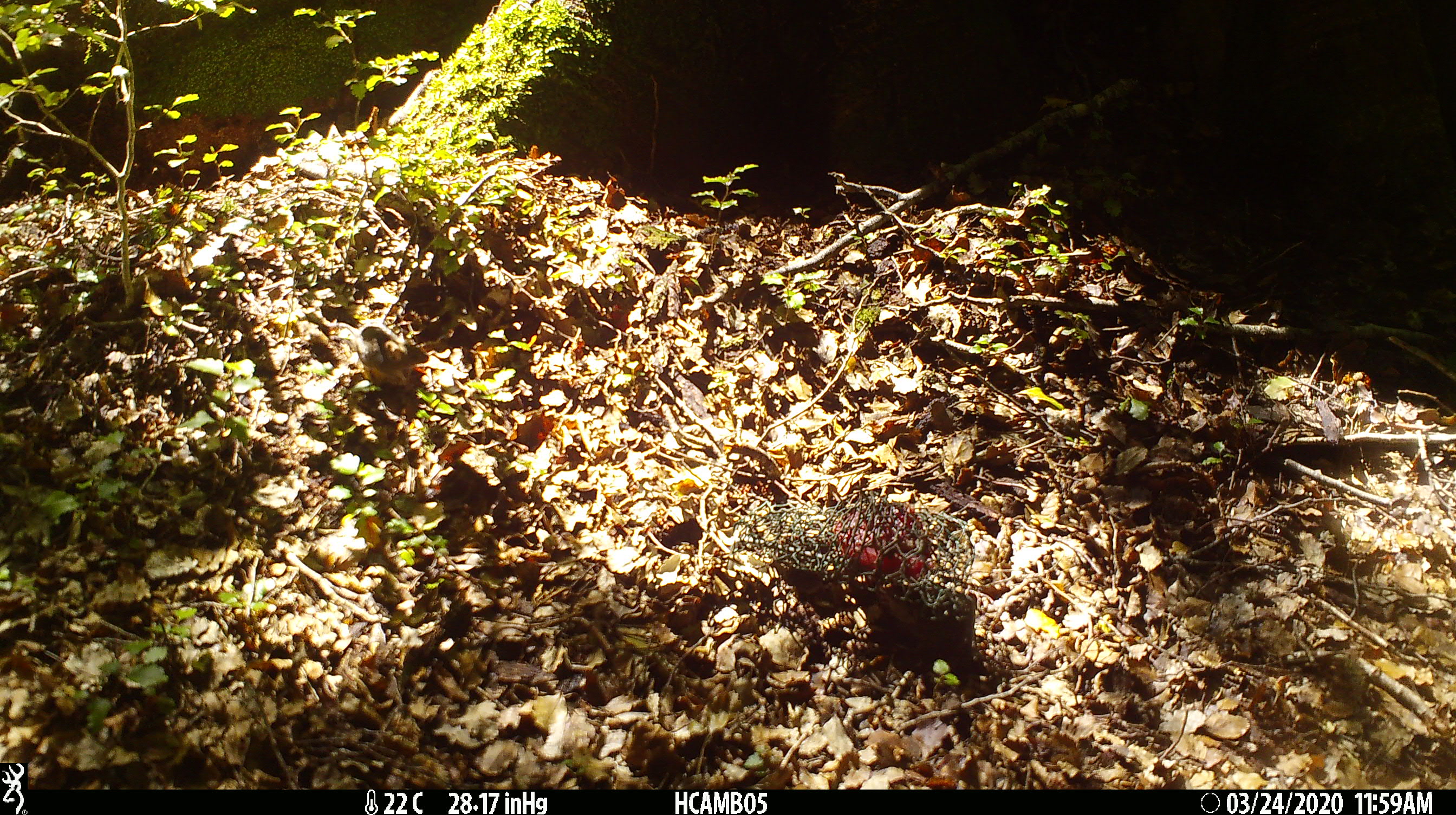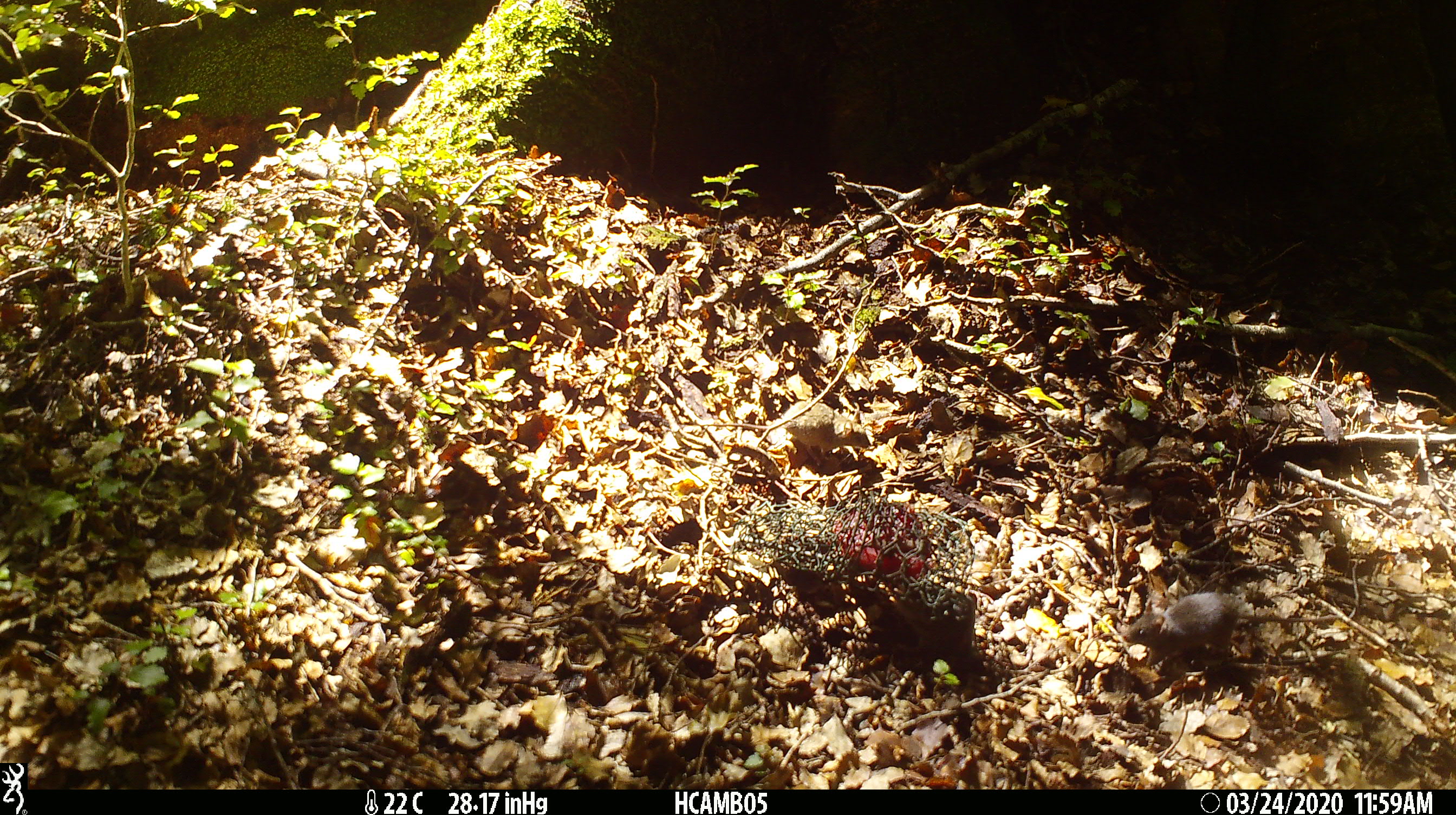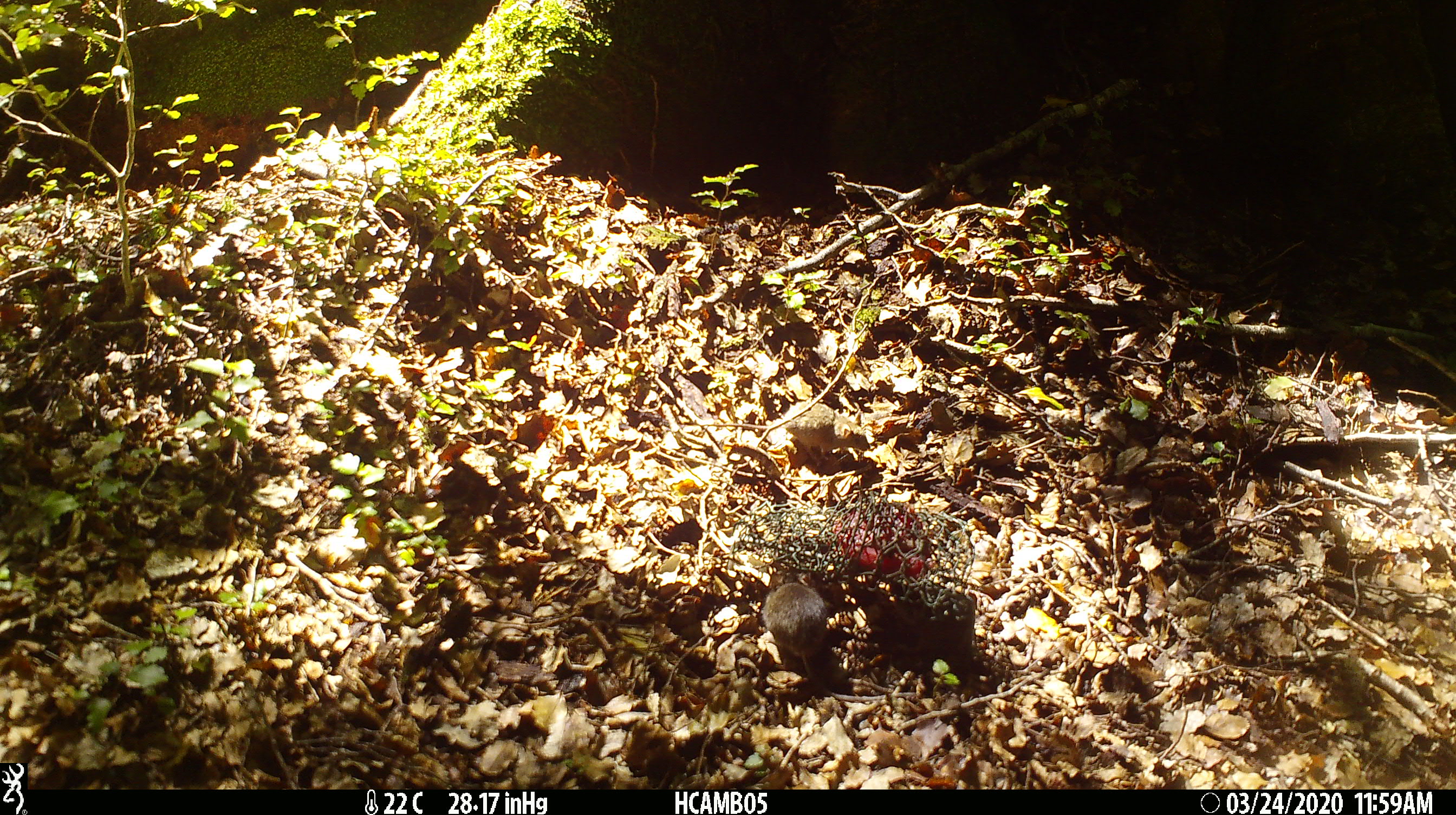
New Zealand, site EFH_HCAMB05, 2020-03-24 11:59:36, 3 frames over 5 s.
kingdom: Animalia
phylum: Chordata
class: Mammalia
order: Rodentia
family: Muridae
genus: Mus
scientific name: Mus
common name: mouse